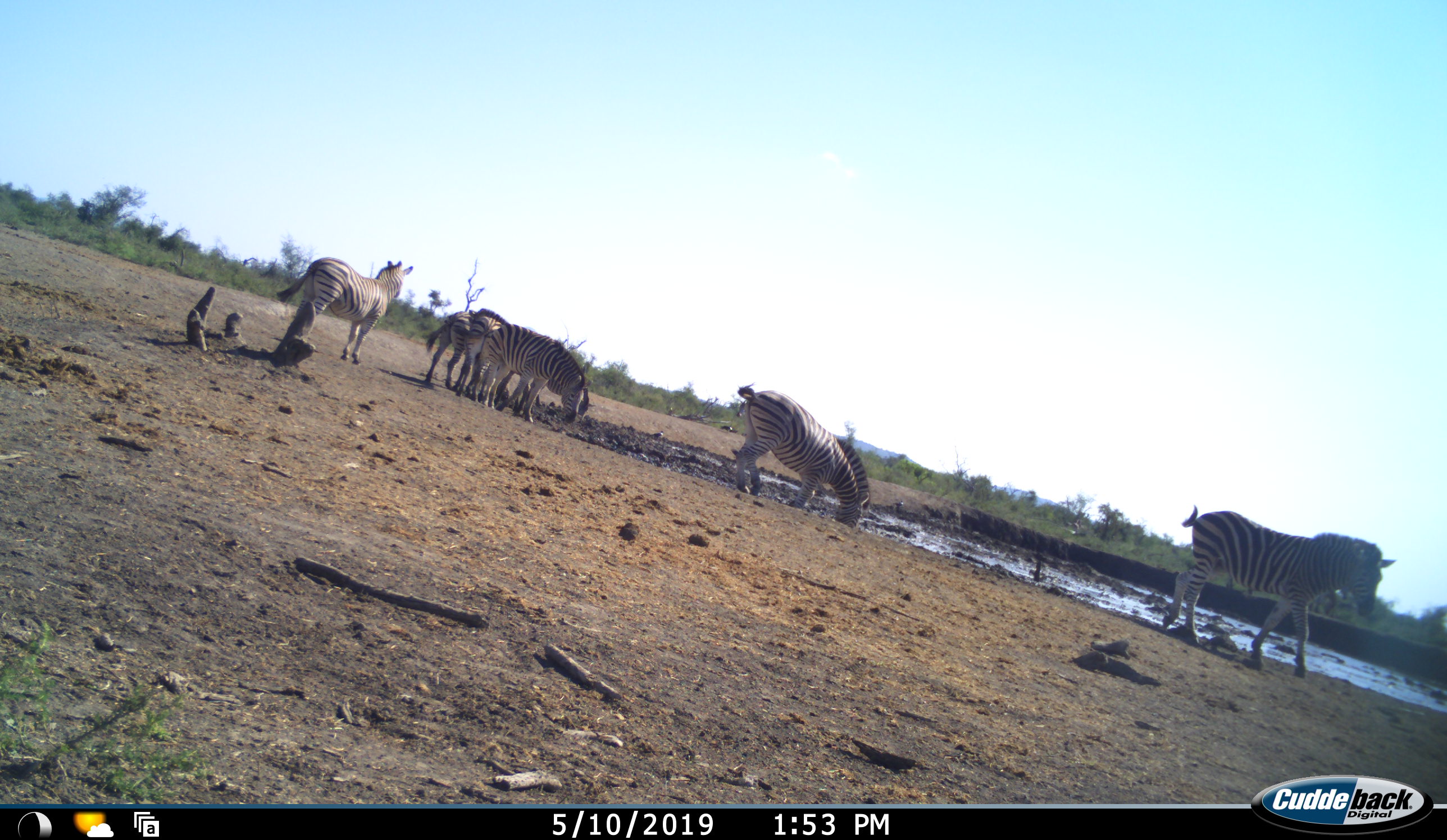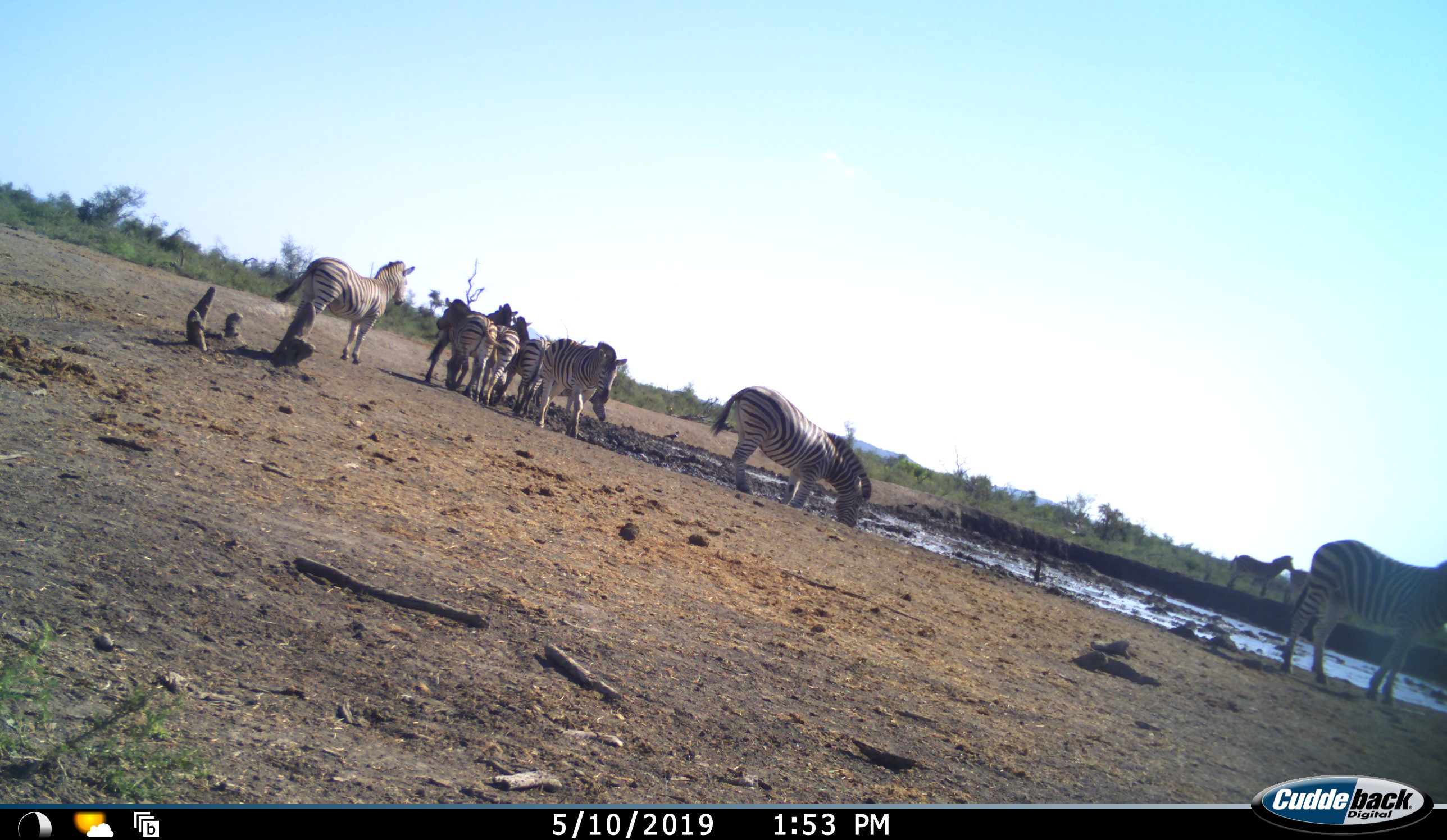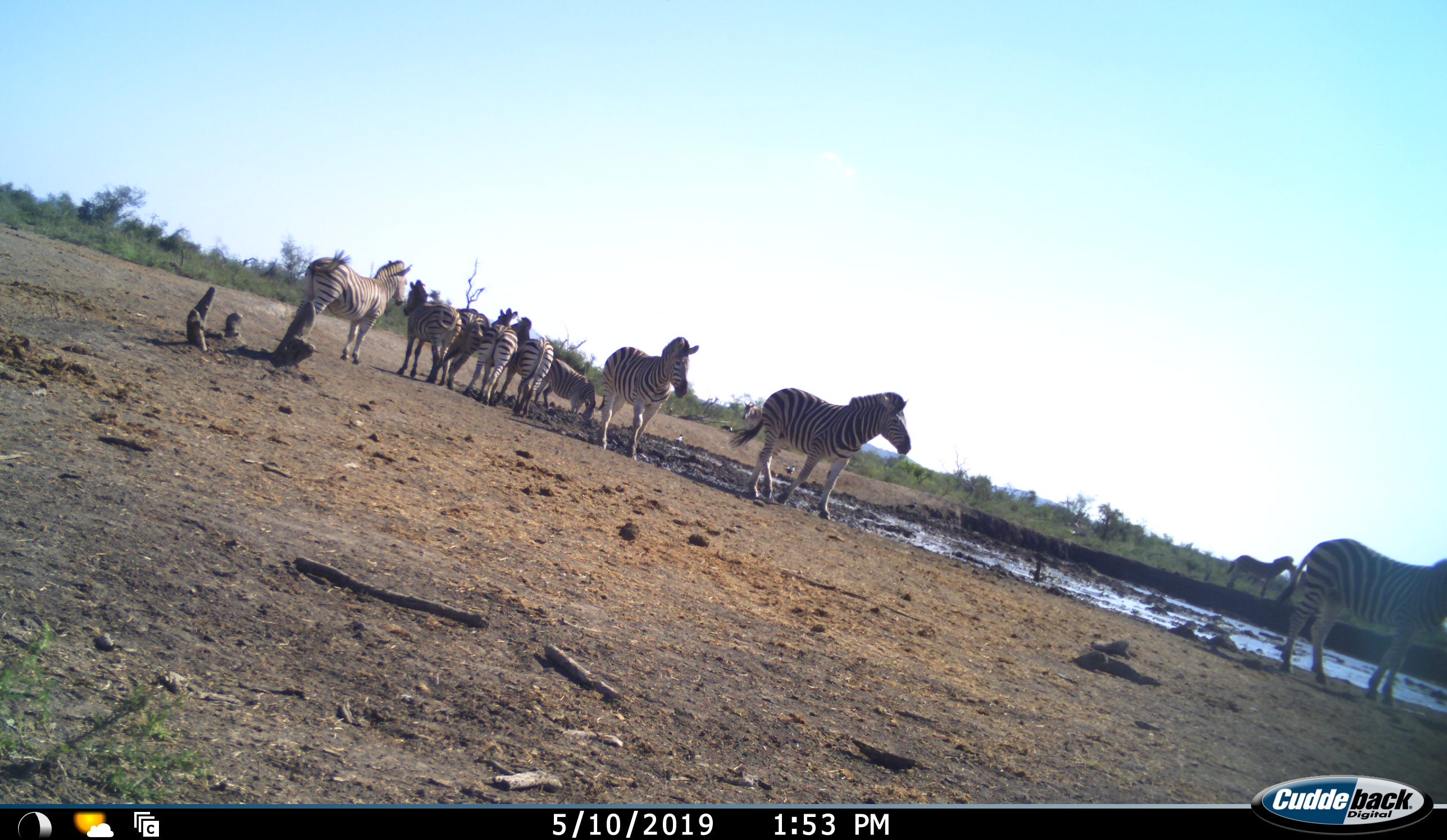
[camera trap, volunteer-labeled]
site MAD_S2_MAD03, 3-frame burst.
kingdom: Animalia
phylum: Chordata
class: Mammalia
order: Perissodactyla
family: Equidae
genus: Equus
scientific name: Equus quagga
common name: plains zebra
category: zebraplains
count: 9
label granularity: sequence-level